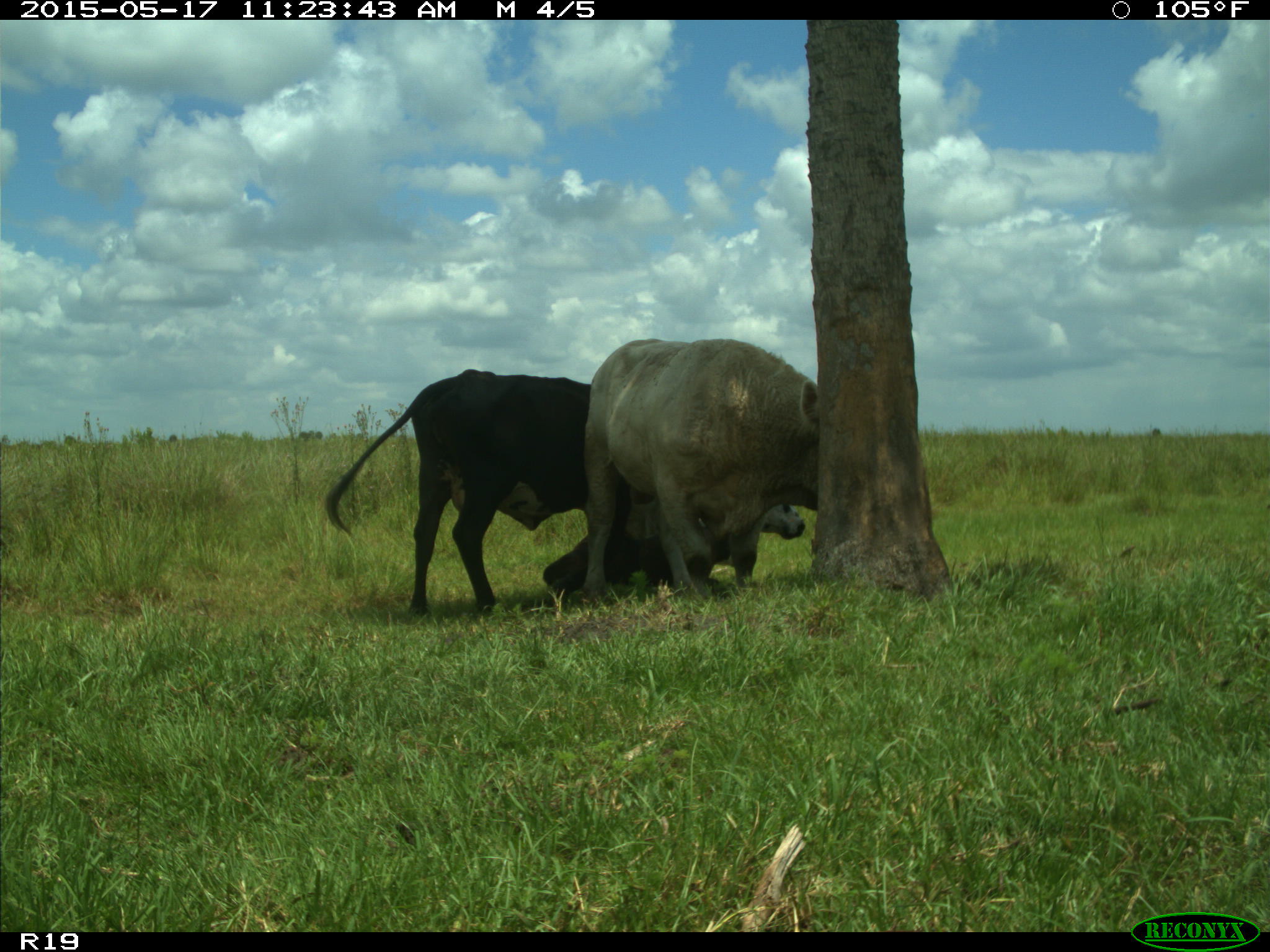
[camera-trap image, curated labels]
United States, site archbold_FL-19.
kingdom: Animalia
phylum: Chordata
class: Mammalia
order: Artiodactyla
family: Bovidae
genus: Bos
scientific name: Bos taurus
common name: domestic cow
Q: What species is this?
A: Bos taurus (domestic cow).